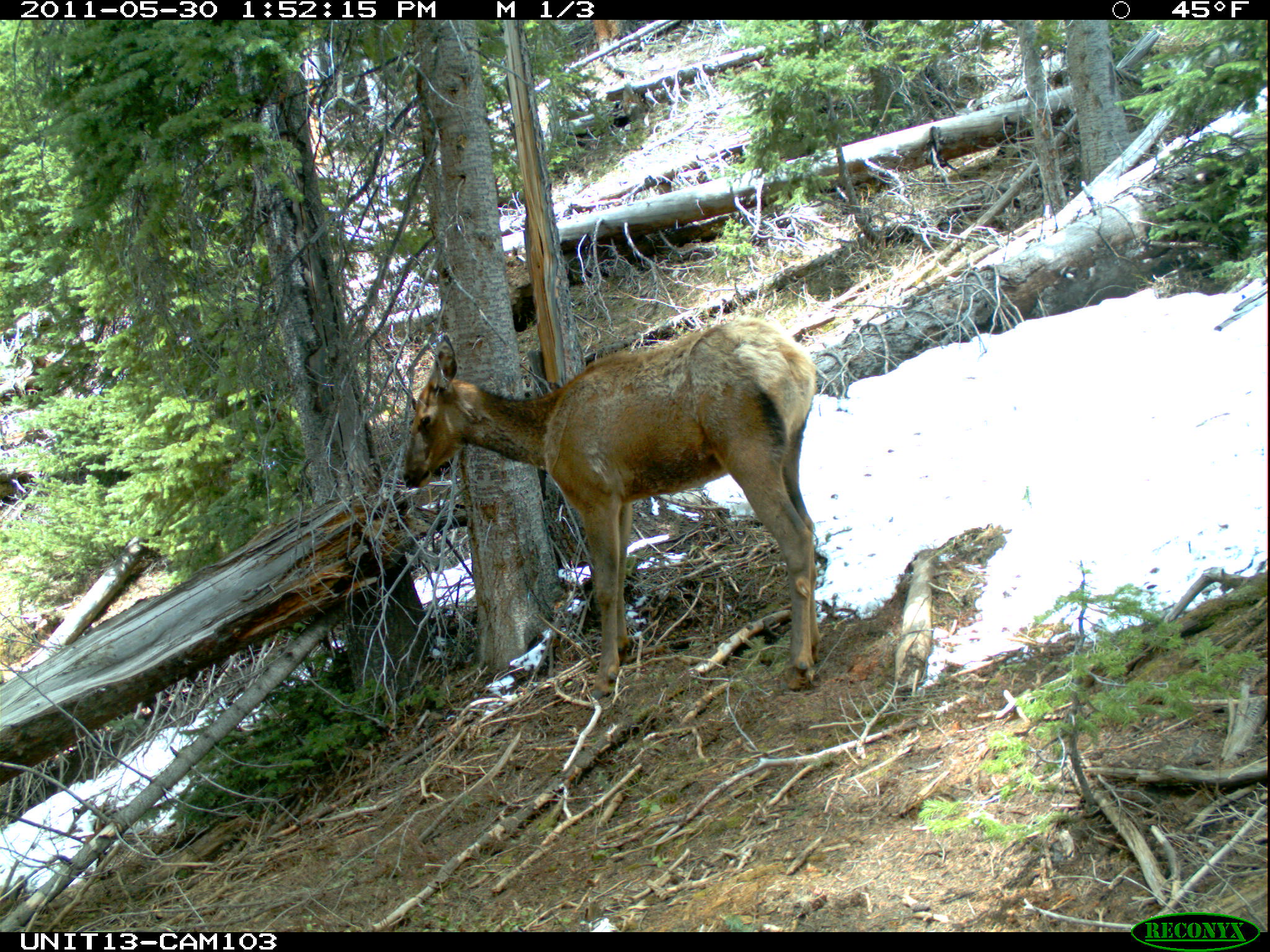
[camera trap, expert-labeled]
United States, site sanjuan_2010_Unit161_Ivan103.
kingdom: Animalia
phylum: Chordata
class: Mammalia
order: Artiodactyla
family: Cervidae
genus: Cervus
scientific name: Cervus elaphus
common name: red deer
Cervus elaphus (red deer).